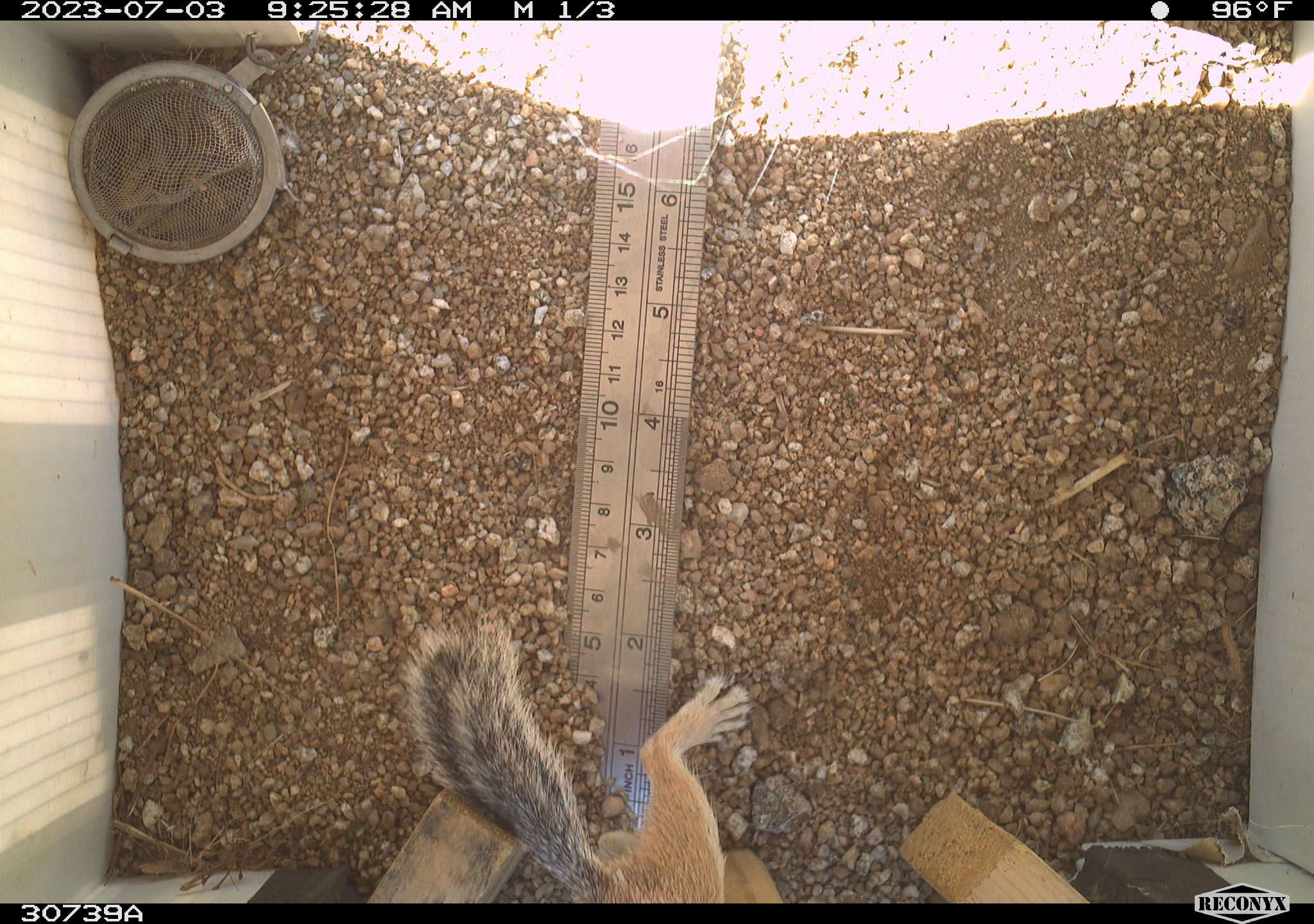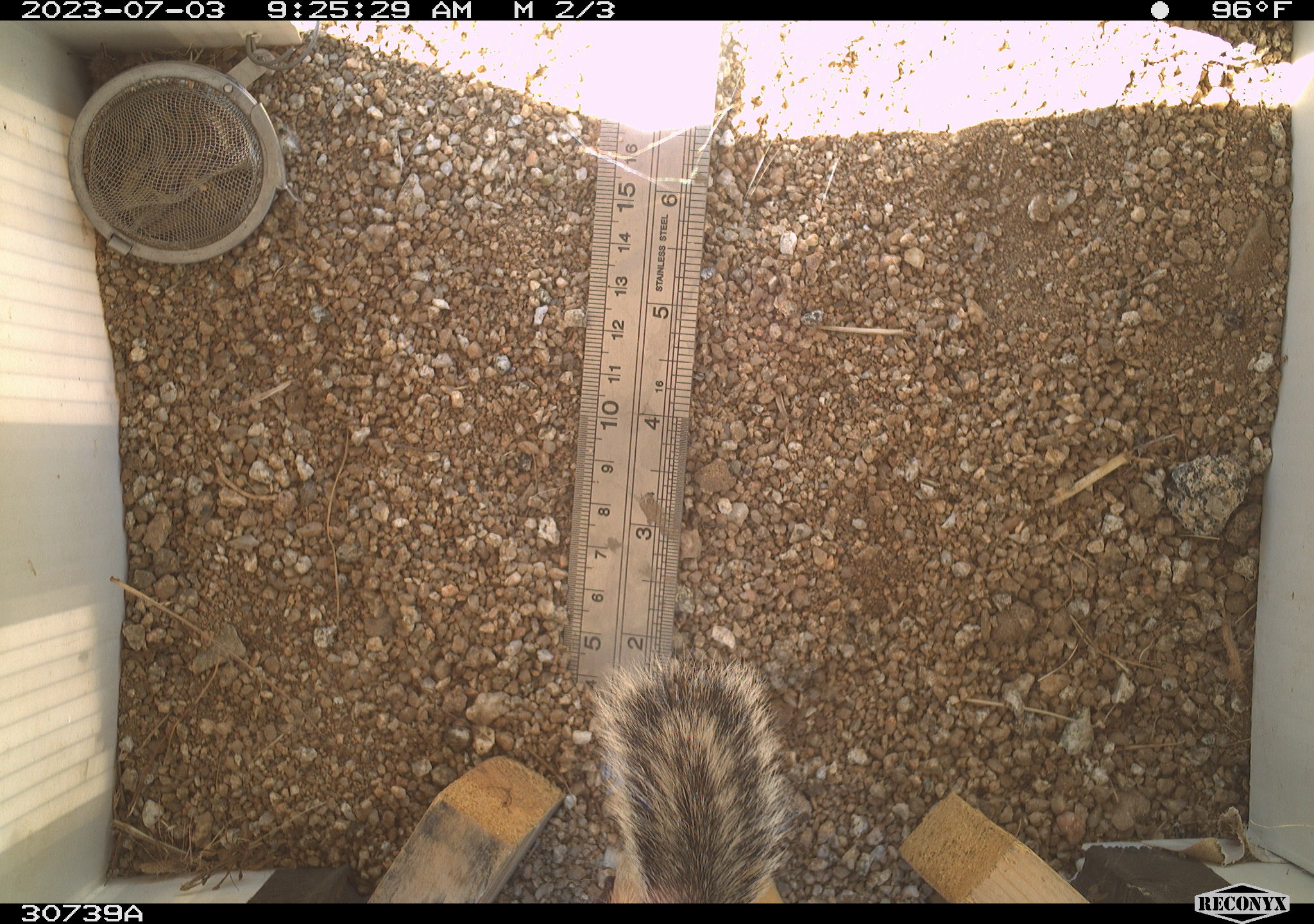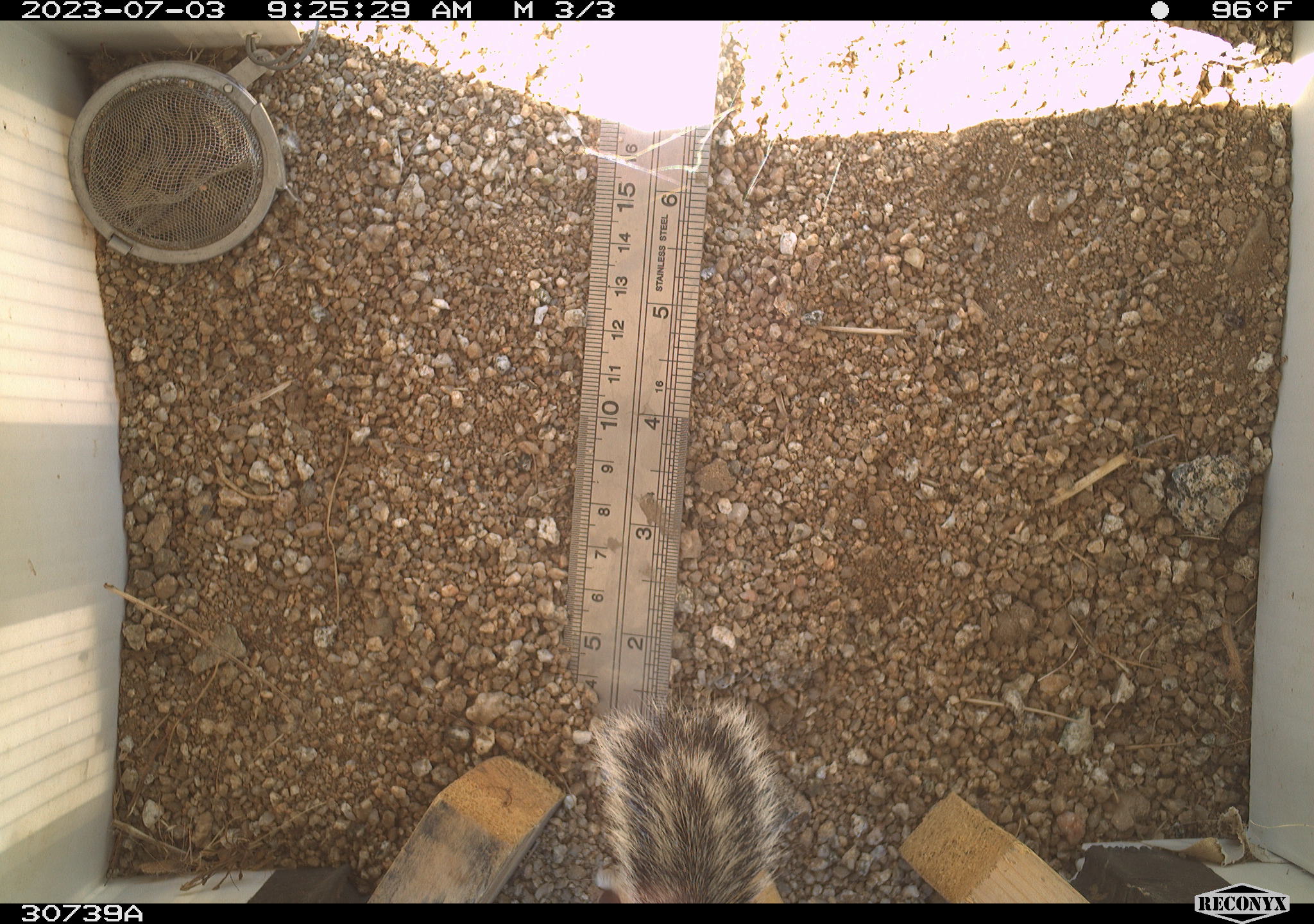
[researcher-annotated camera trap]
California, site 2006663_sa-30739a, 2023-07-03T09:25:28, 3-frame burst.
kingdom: Animalia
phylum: Chordata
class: Mammalia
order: Rodentia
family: Sciuridae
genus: Ammospermophilus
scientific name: Ammospermophilus leucurus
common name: white-tailed antelope squirrel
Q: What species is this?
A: White-tailed antelope squirrel (Ammospermophilus leucurus).